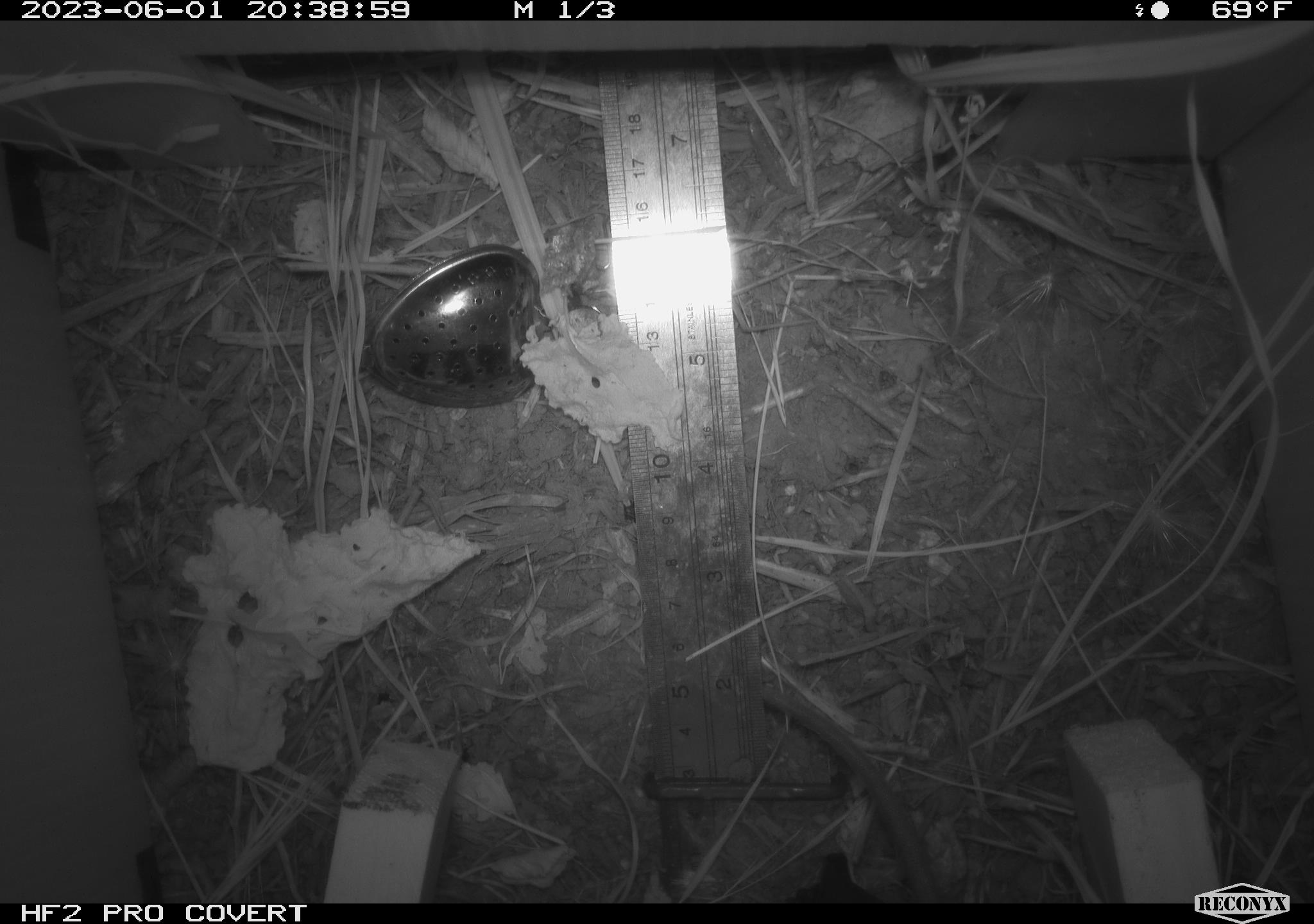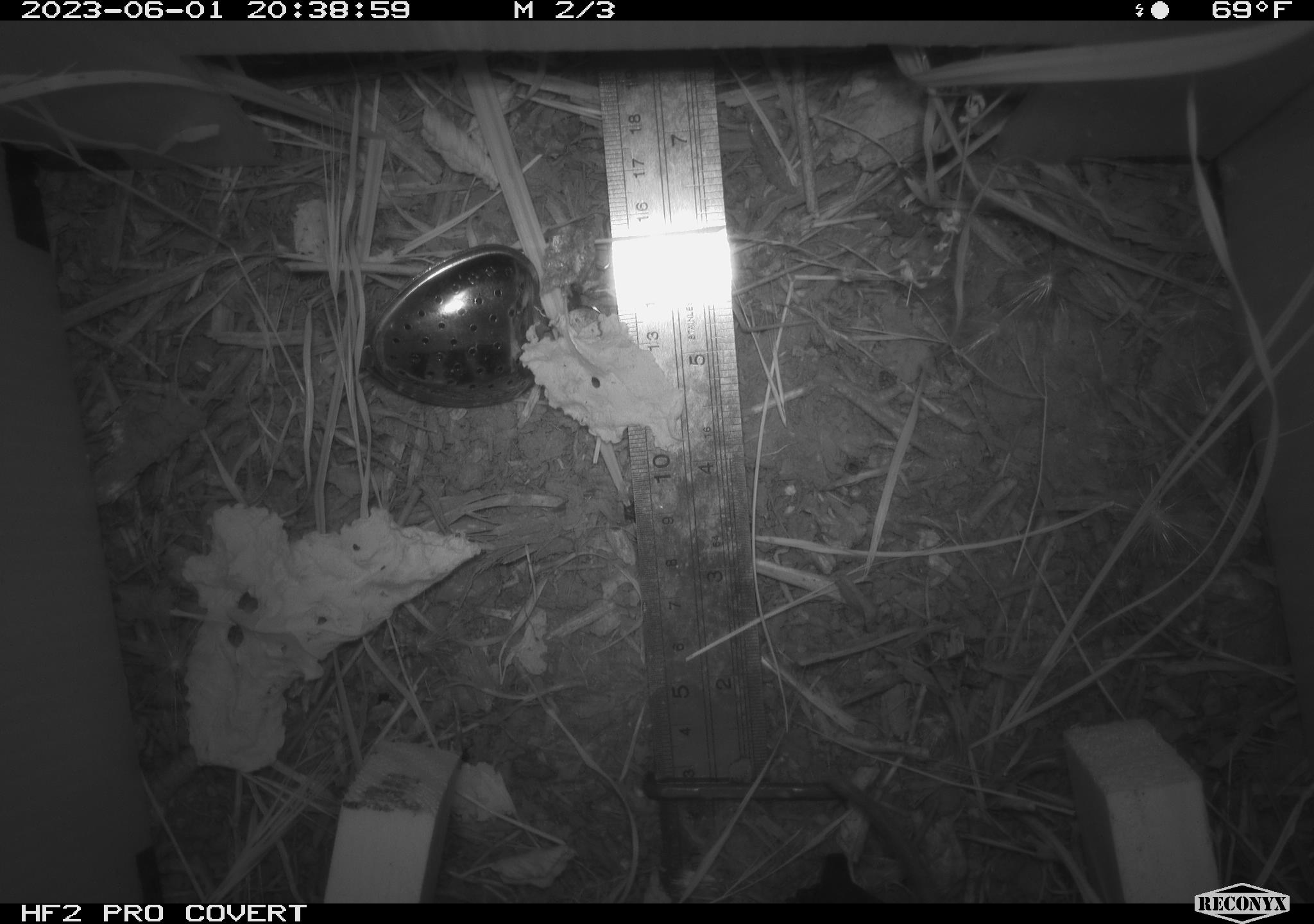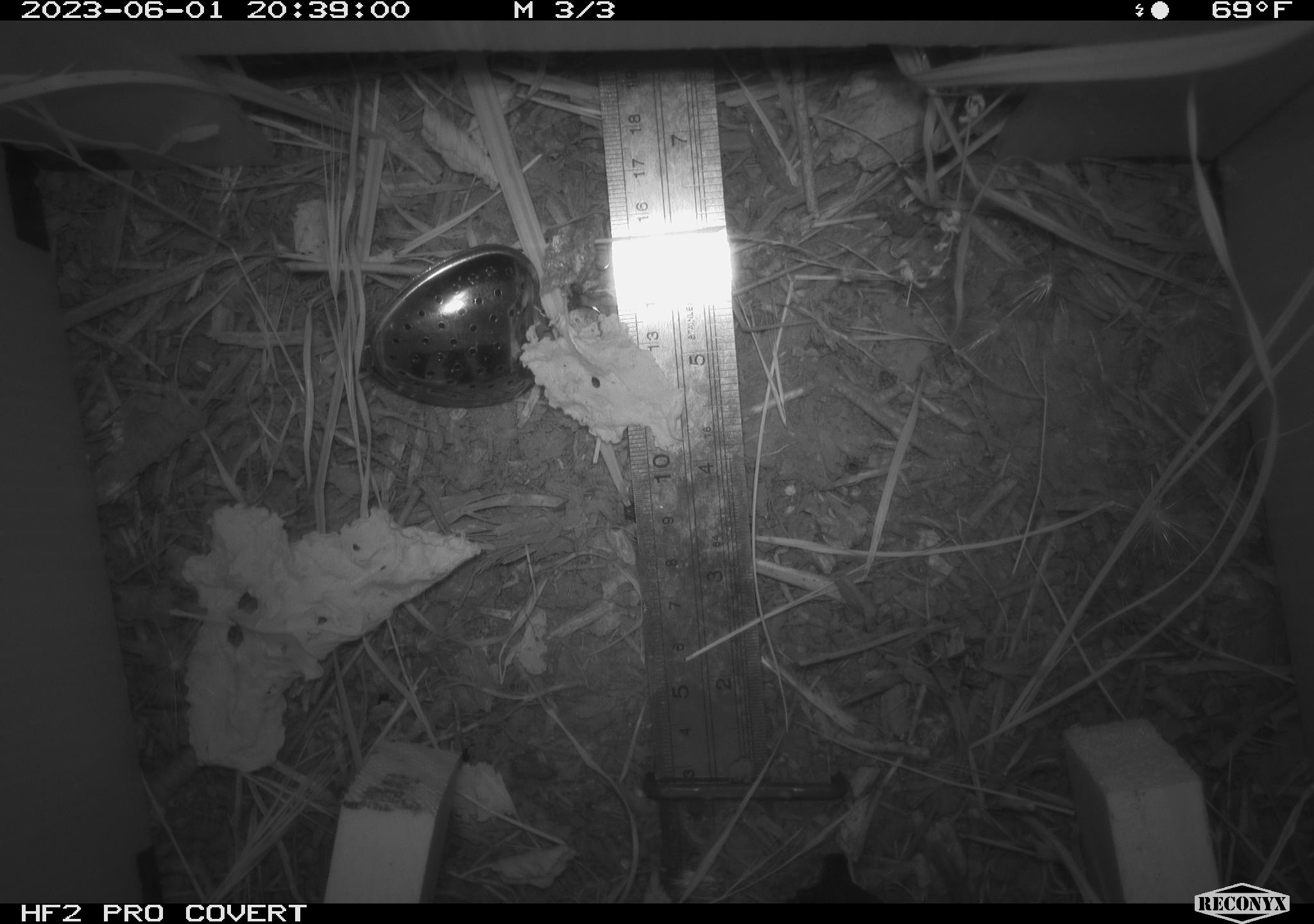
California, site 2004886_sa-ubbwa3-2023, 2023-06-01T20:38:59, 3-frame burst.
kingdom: Animalia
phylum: Chordata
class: Mammalia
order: Rodentia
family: Muridae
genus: Rattus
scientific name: Rattus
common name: rat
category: rattus species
Rattus species (rat) (Rattus).